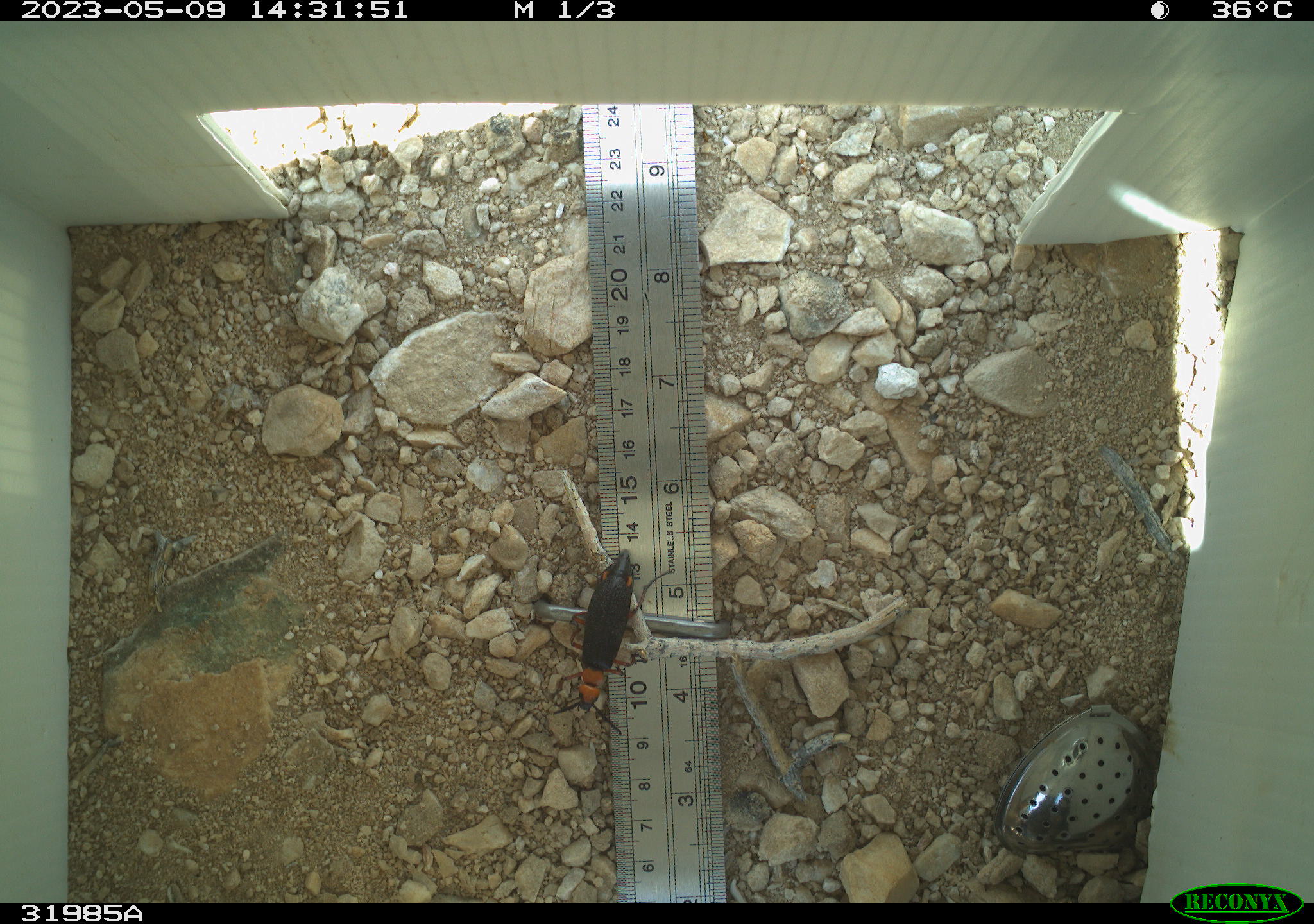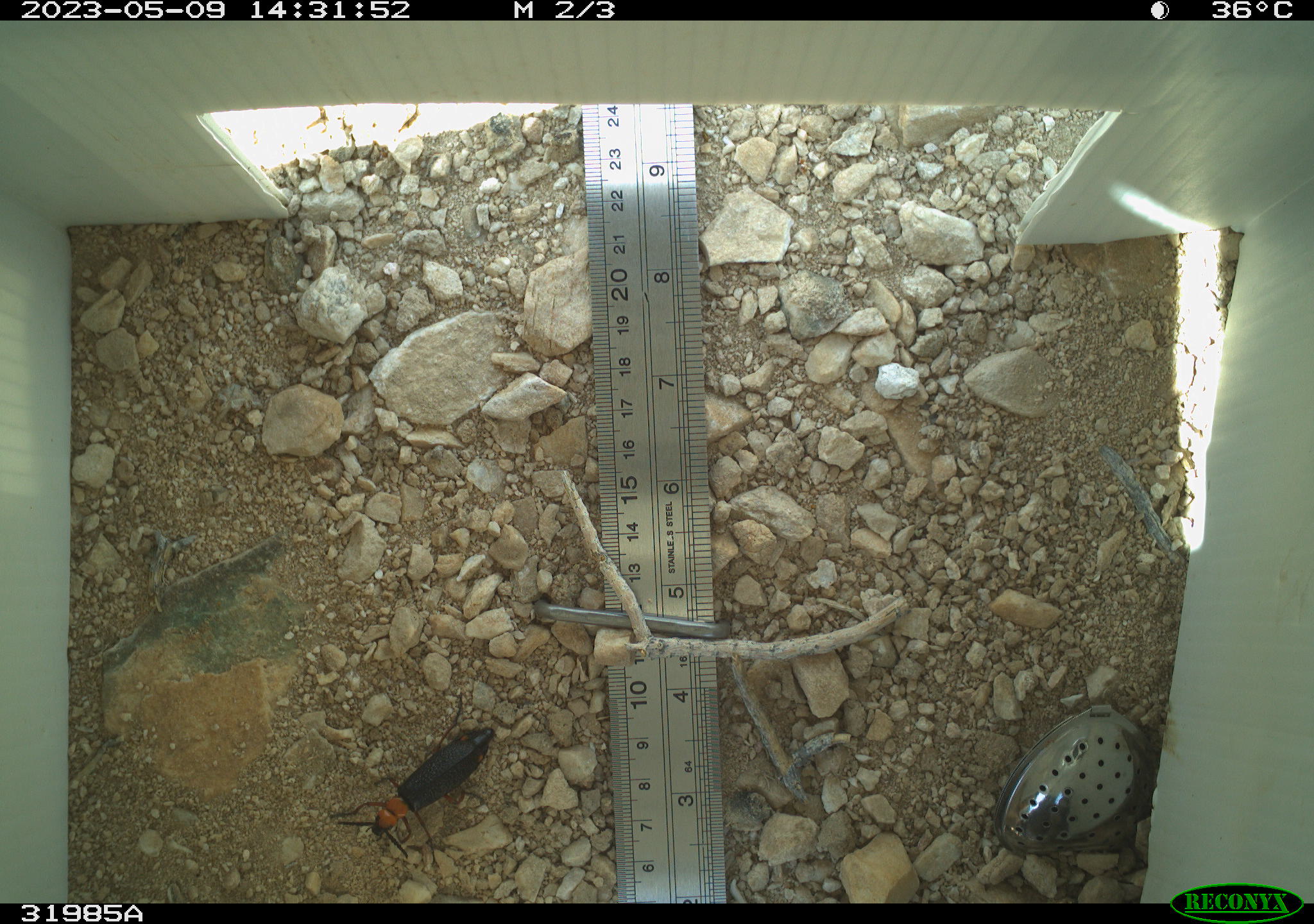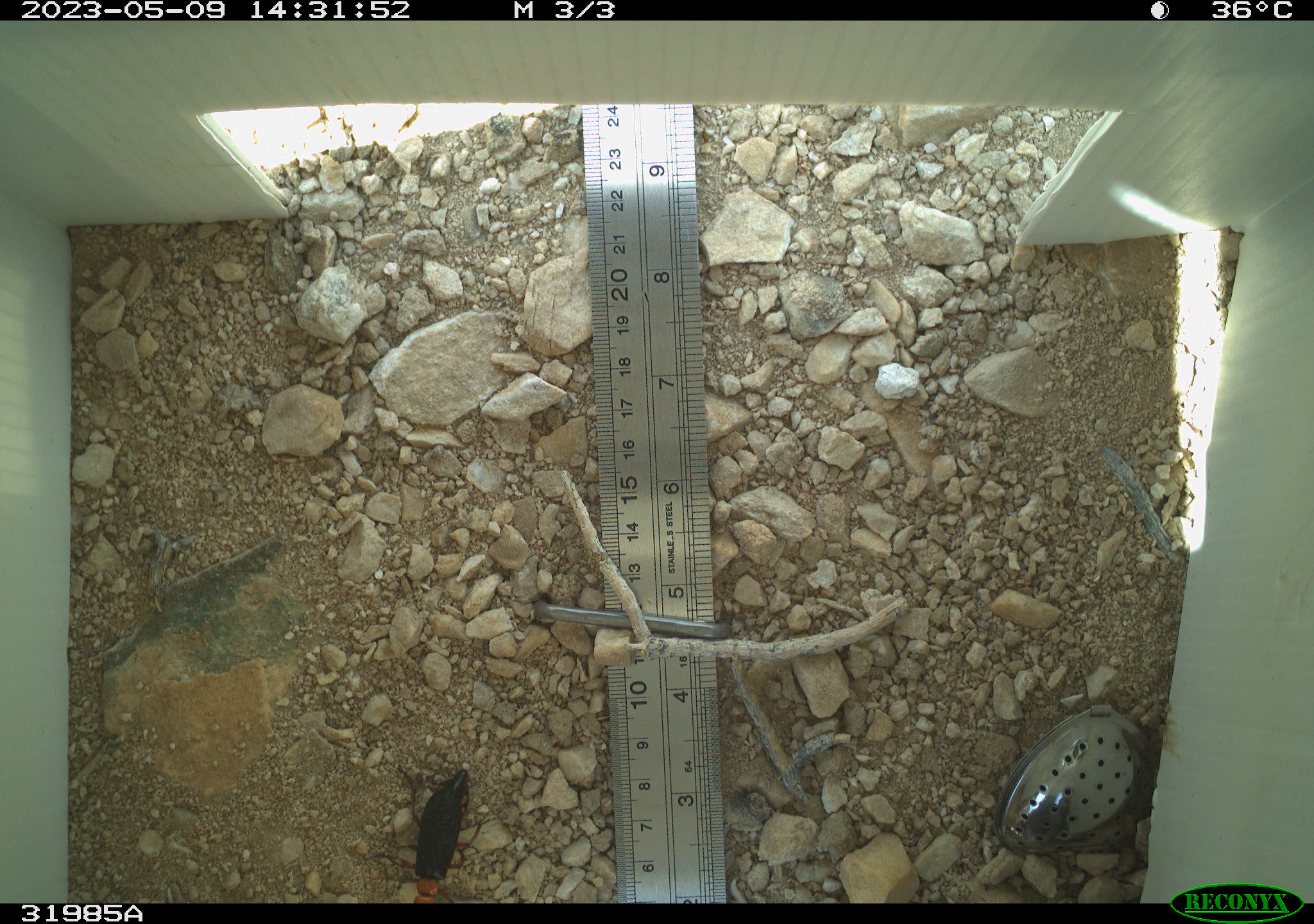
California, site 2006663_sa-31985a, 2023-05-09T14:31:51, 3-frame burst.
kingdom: Animalia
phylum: Arthropoda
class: Insecta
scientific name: Insecta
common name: insect